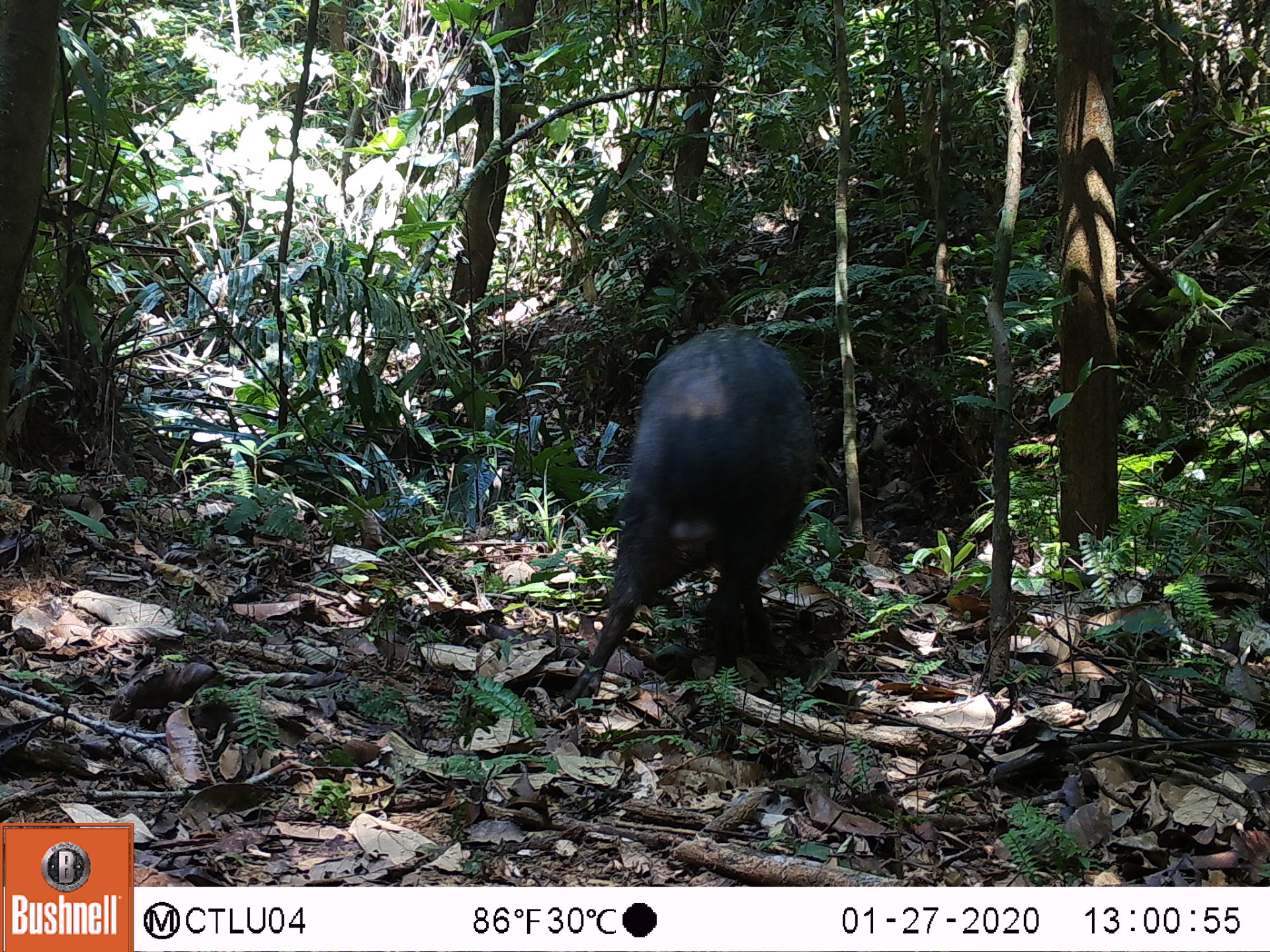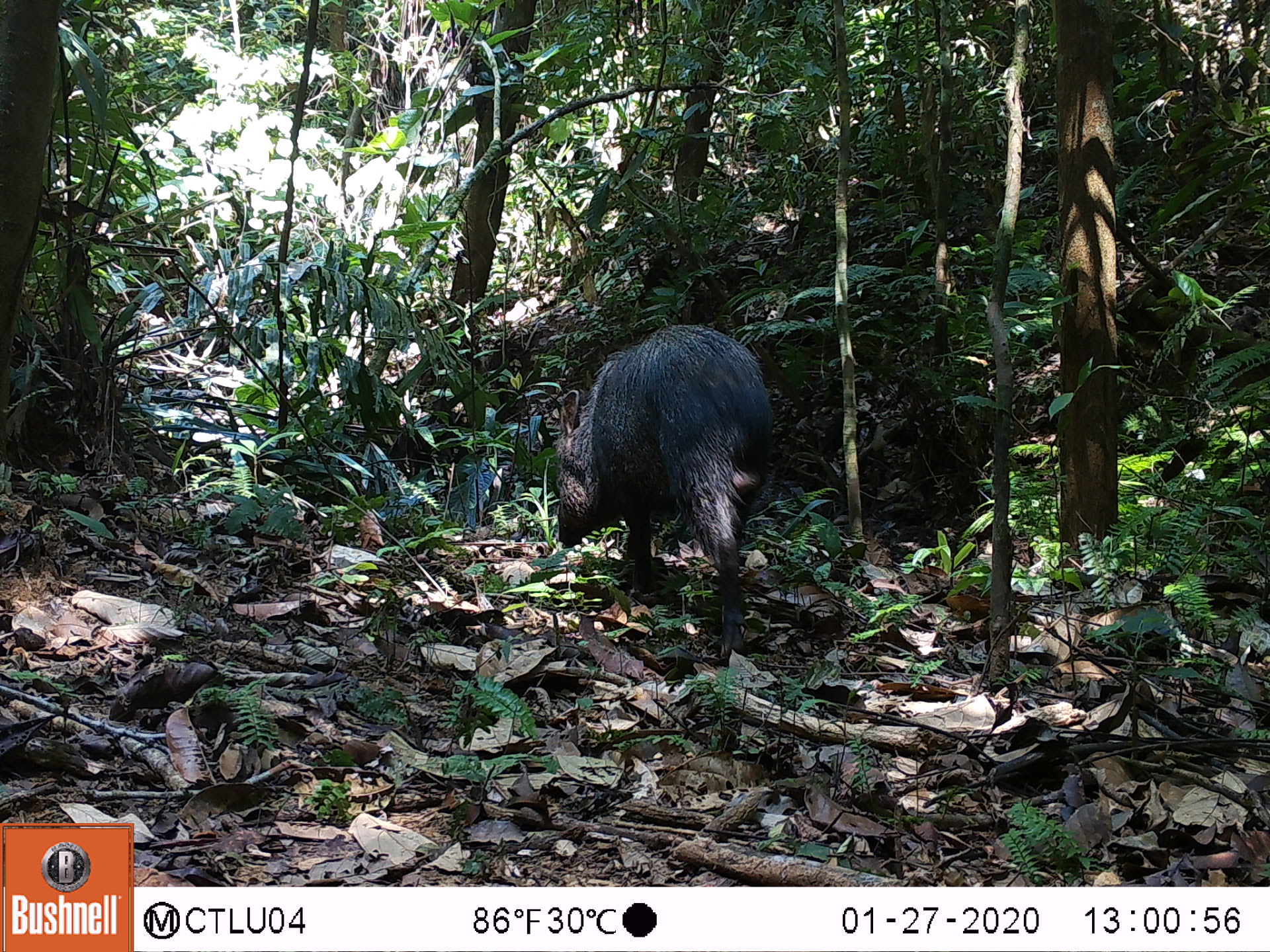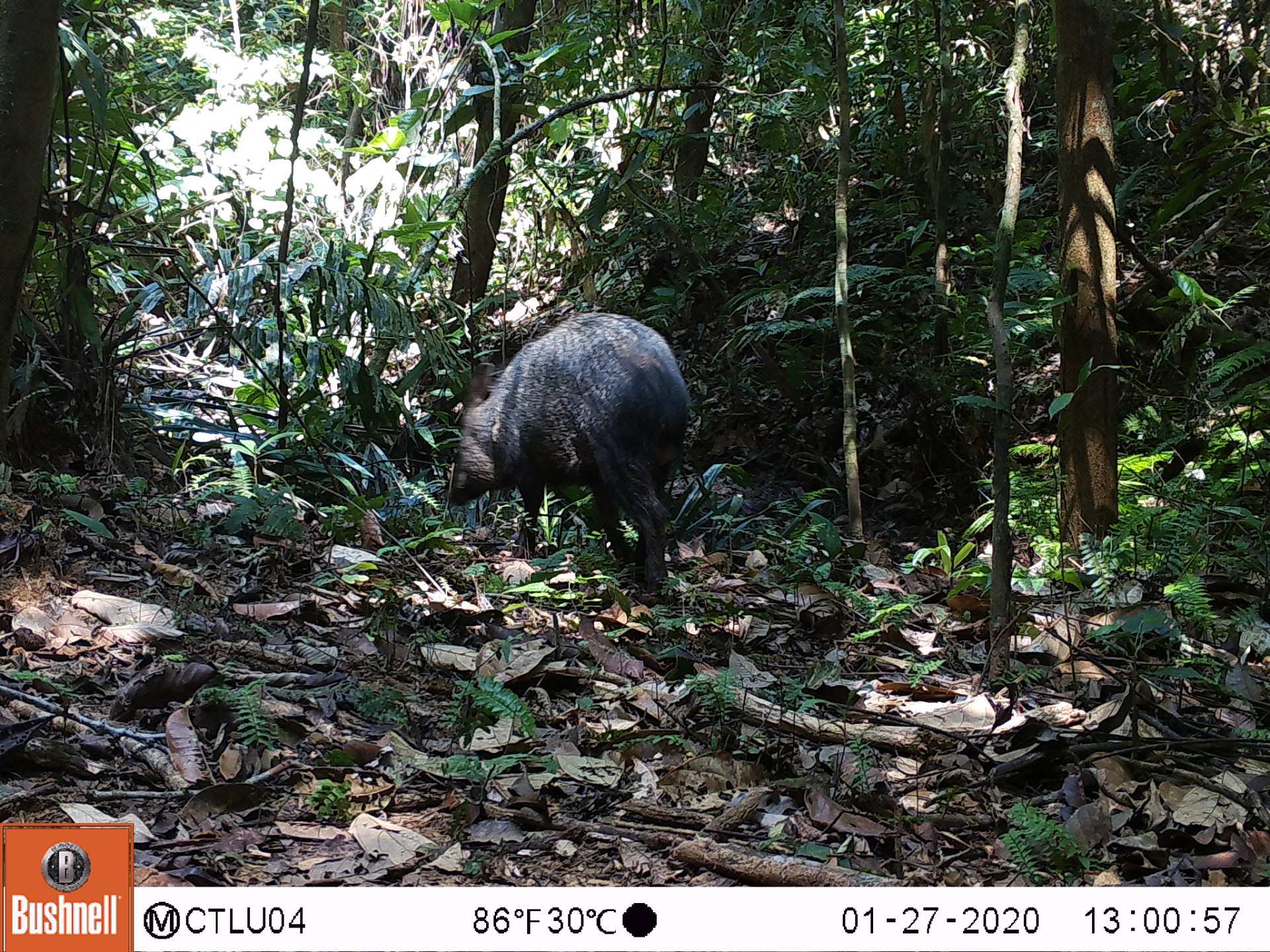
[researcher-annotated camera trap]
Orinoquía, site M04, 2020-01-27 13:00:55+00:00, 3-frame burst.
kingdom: Animalia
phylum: Chordata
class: Mammalia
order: Artiodactyla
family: Tayassuidae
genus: Pecari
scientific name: Pecari tajacu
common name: collared peccary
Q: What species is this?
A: Collared peccary (Pecari tajacu).